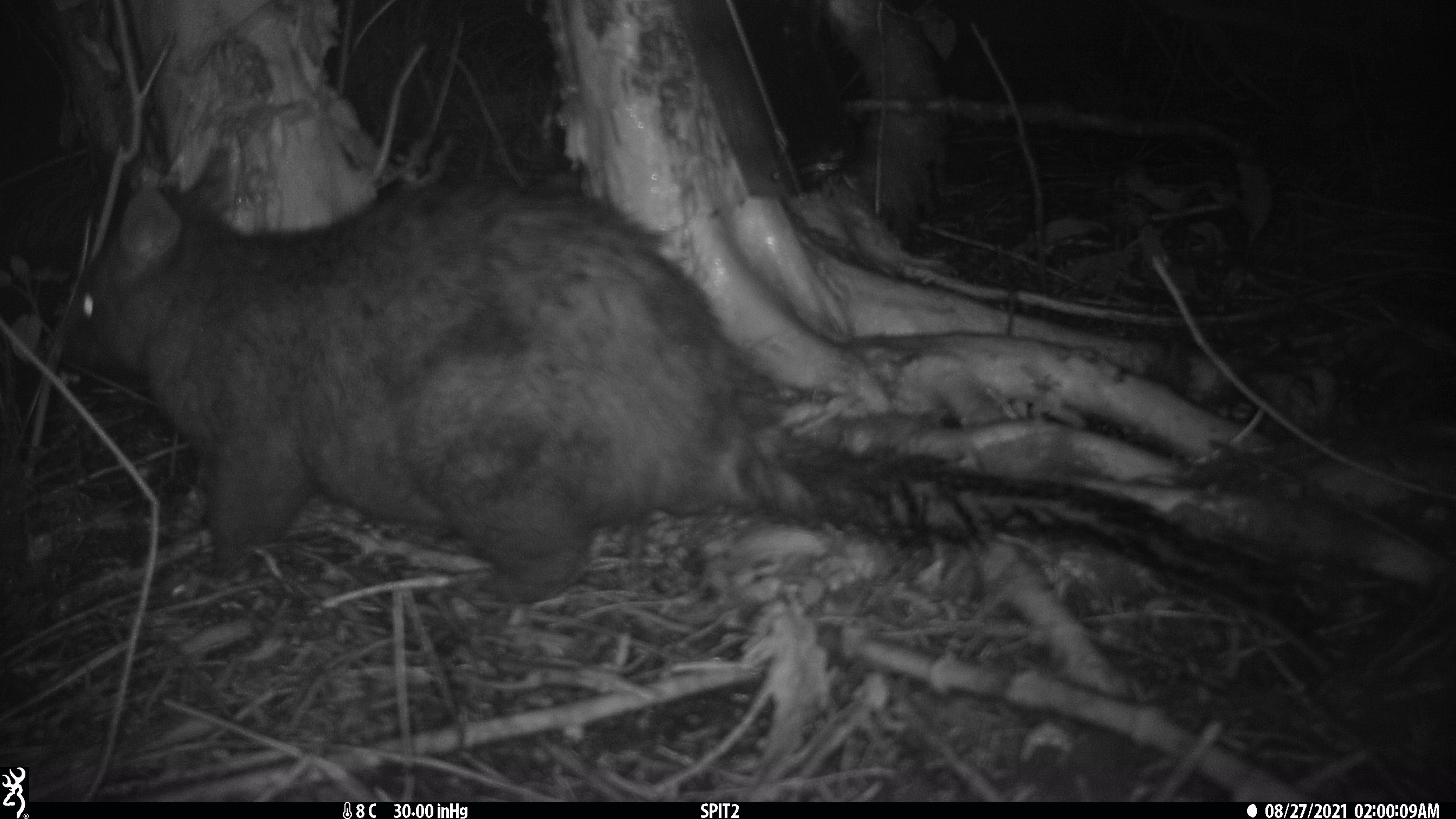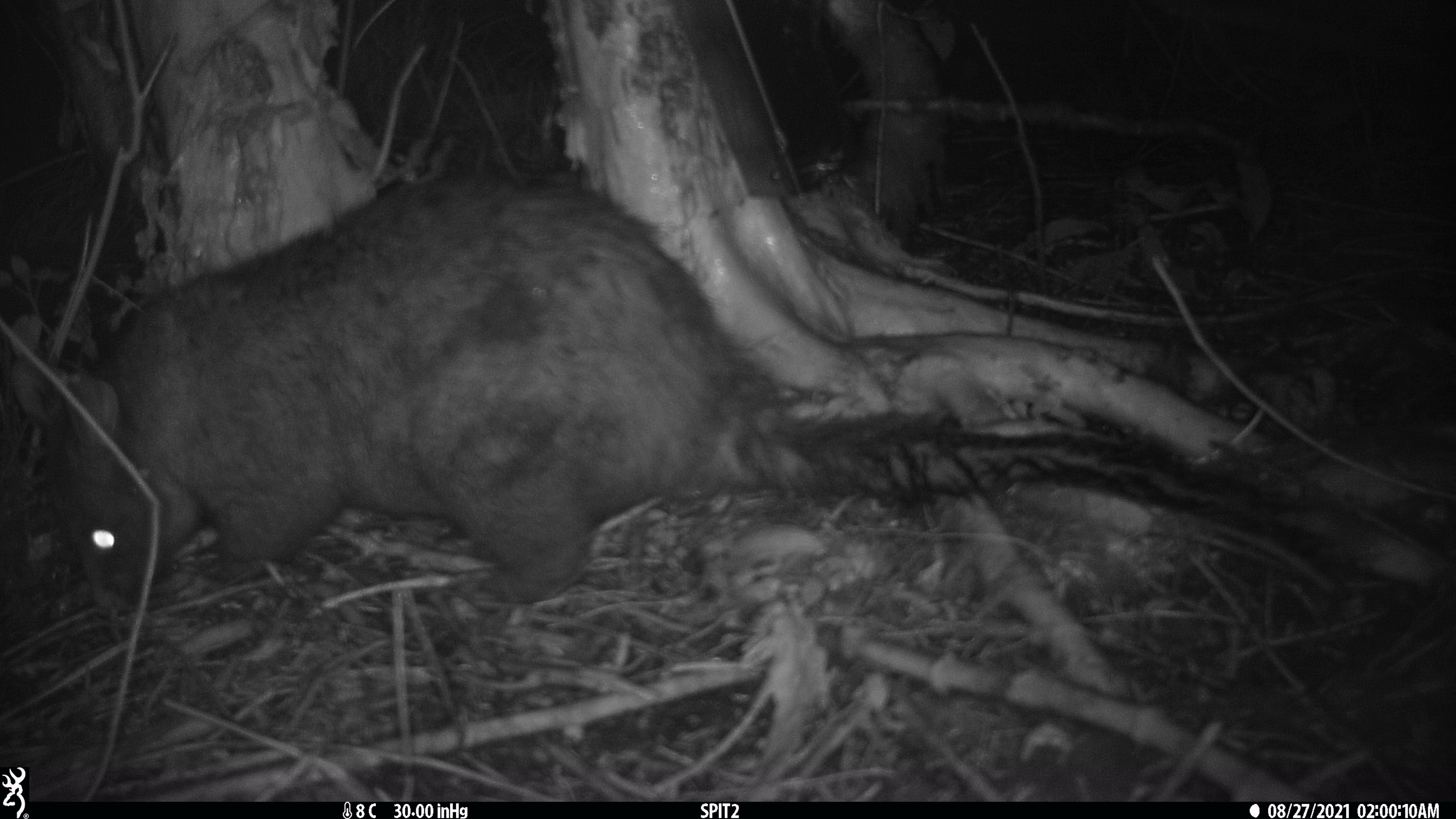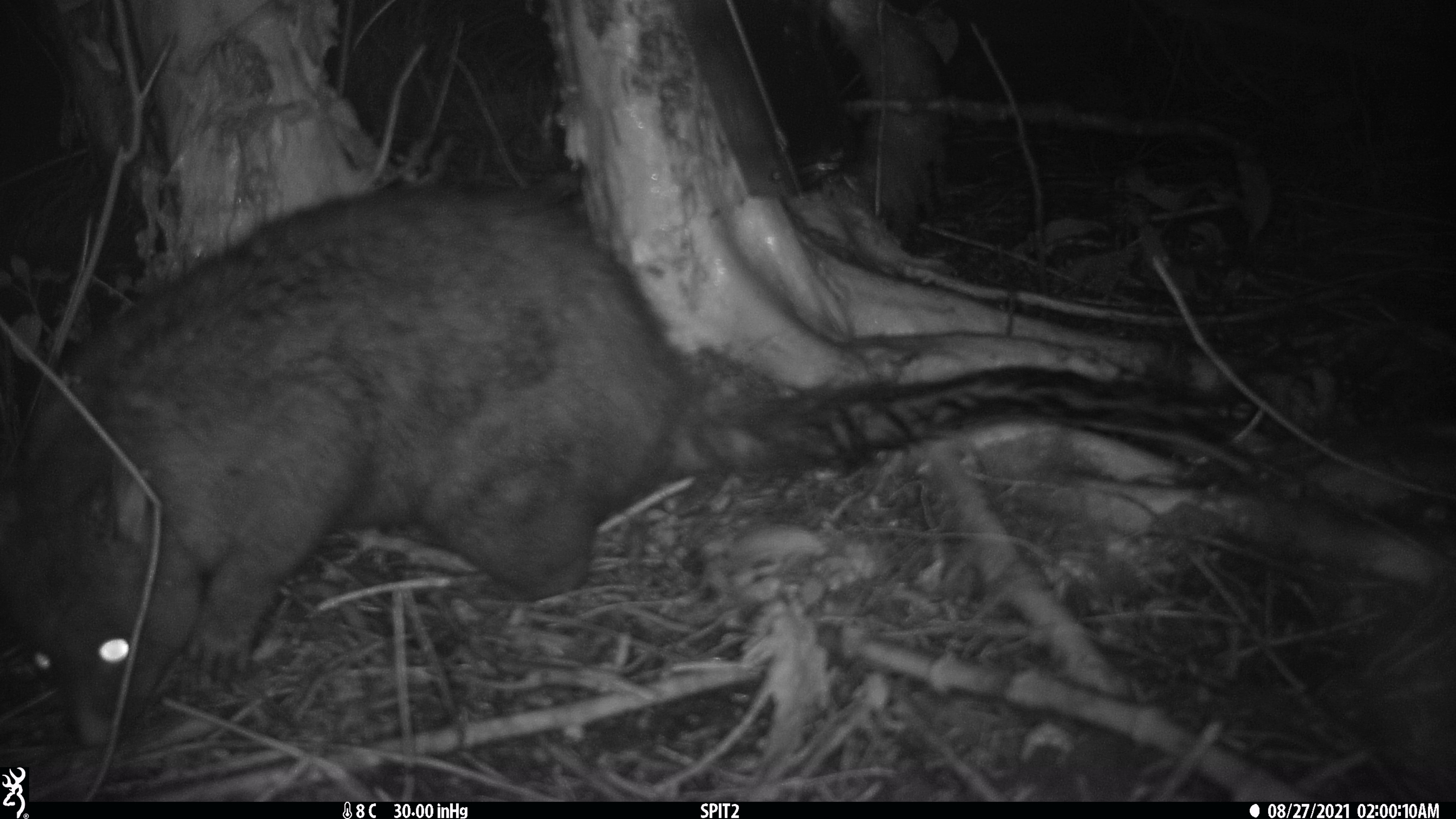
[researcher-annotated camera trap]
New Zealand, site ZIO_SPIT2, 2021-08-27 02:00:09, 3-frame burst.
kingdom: Animalia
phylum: Chordata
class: Mammalia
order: Diprotodontia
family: Phalangeridae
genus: Trichosurus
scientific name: Trichosurus vulpecula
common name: common brushtail possum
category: possum